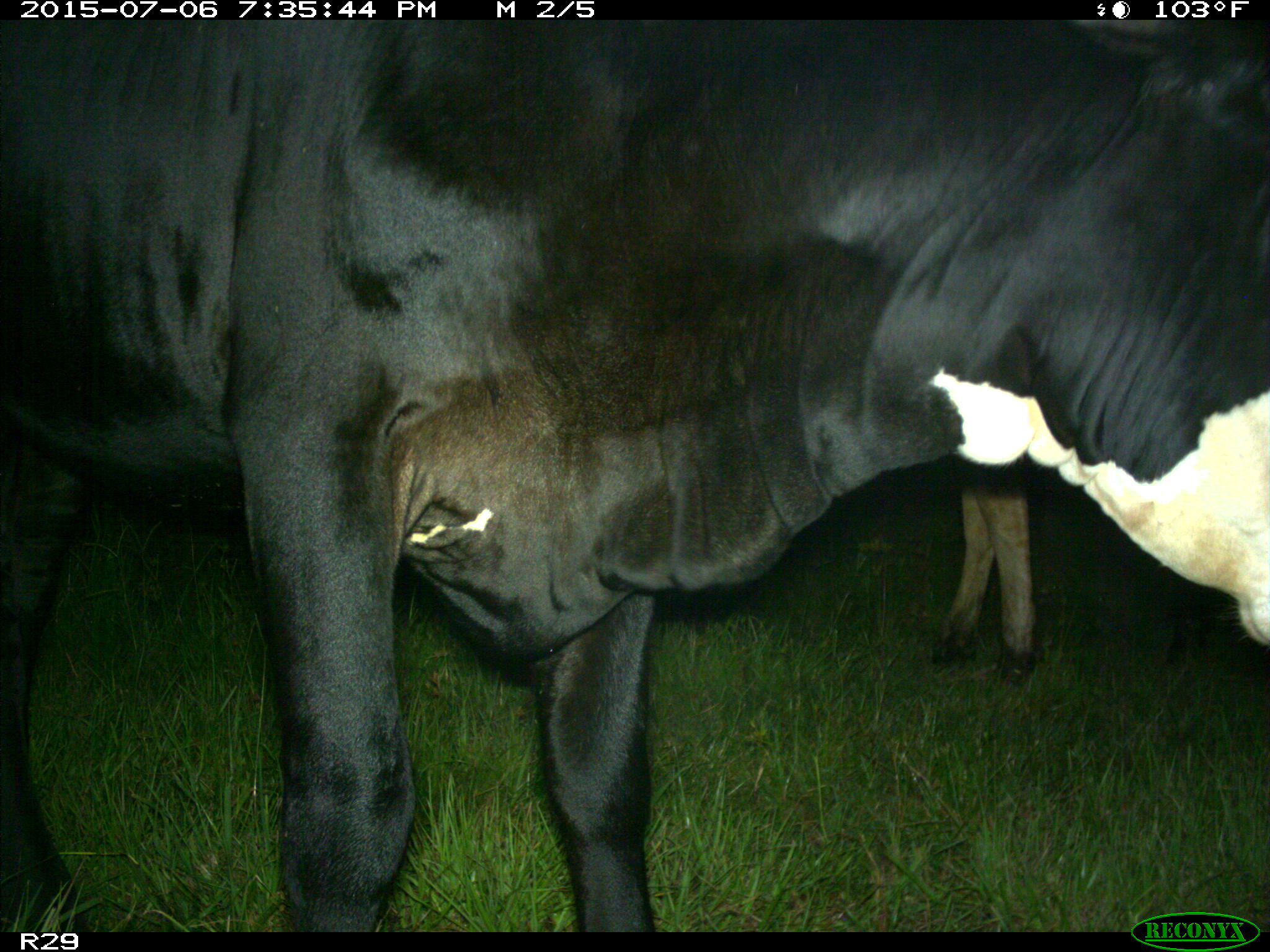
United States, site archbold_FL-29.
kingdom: Animalia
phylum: Chordata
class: Mammalia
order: Artiodactyla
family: Bovidae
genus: Bos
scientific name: Bos taurus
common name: domestic cow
Bos taurus (domestic cow).